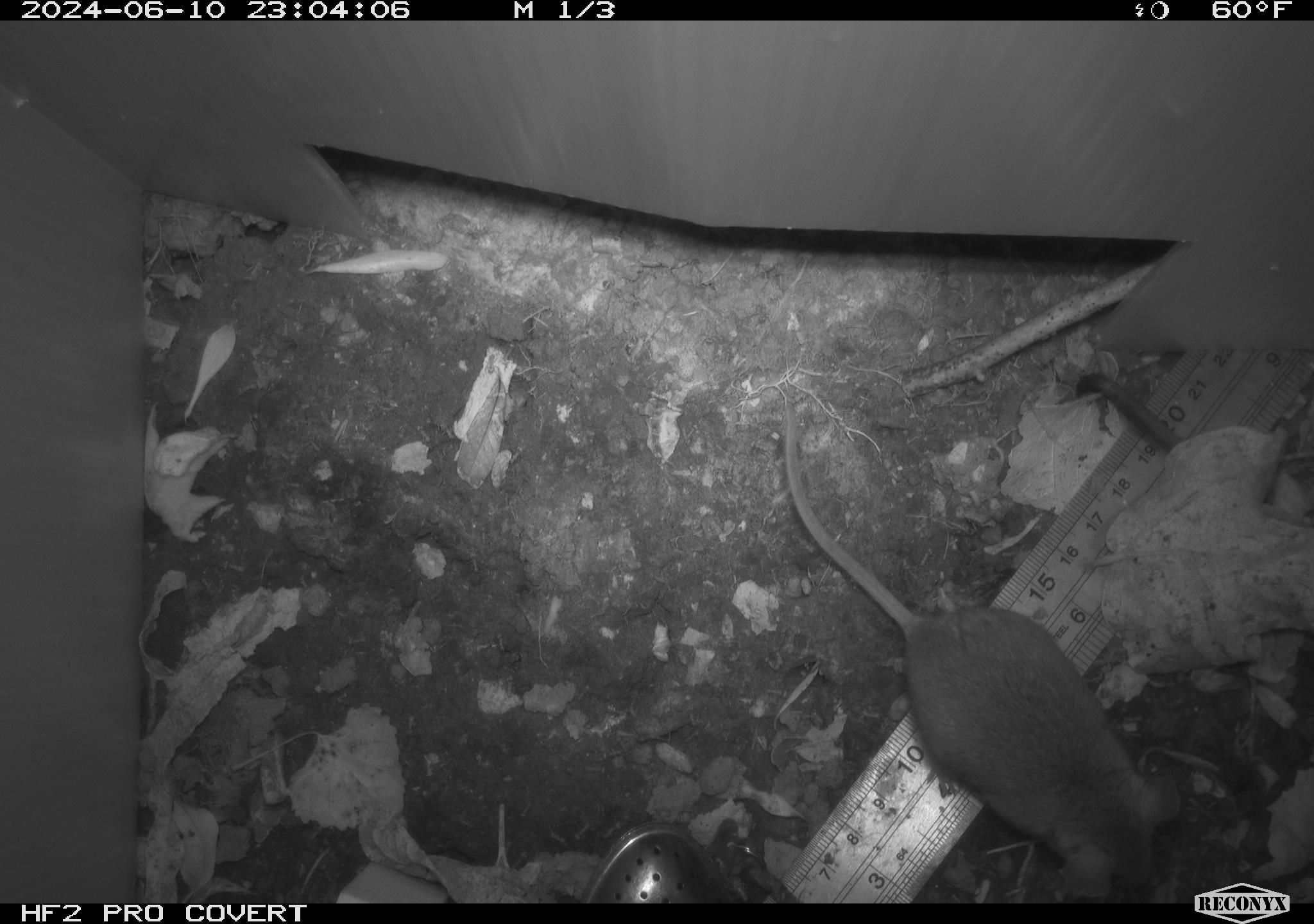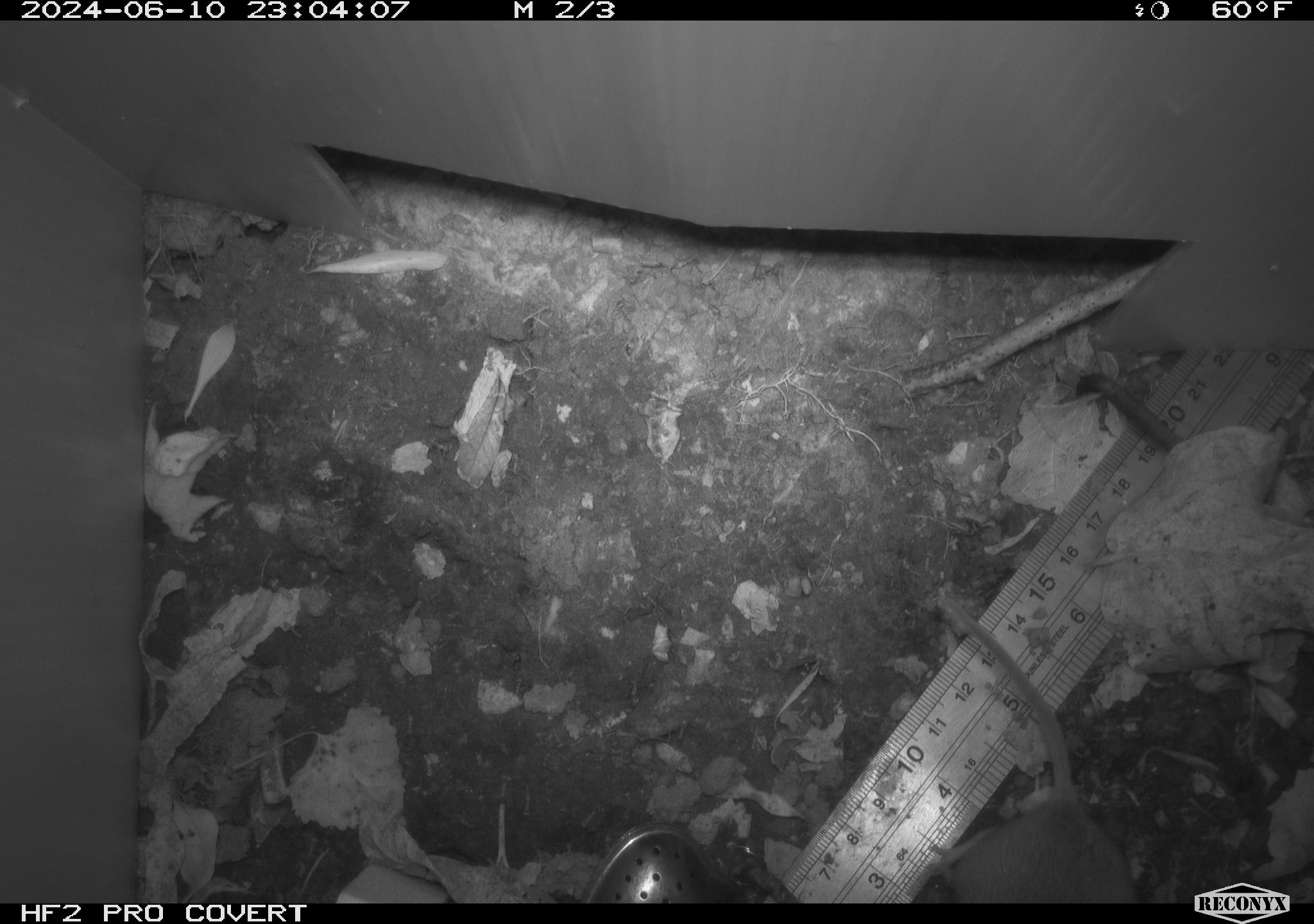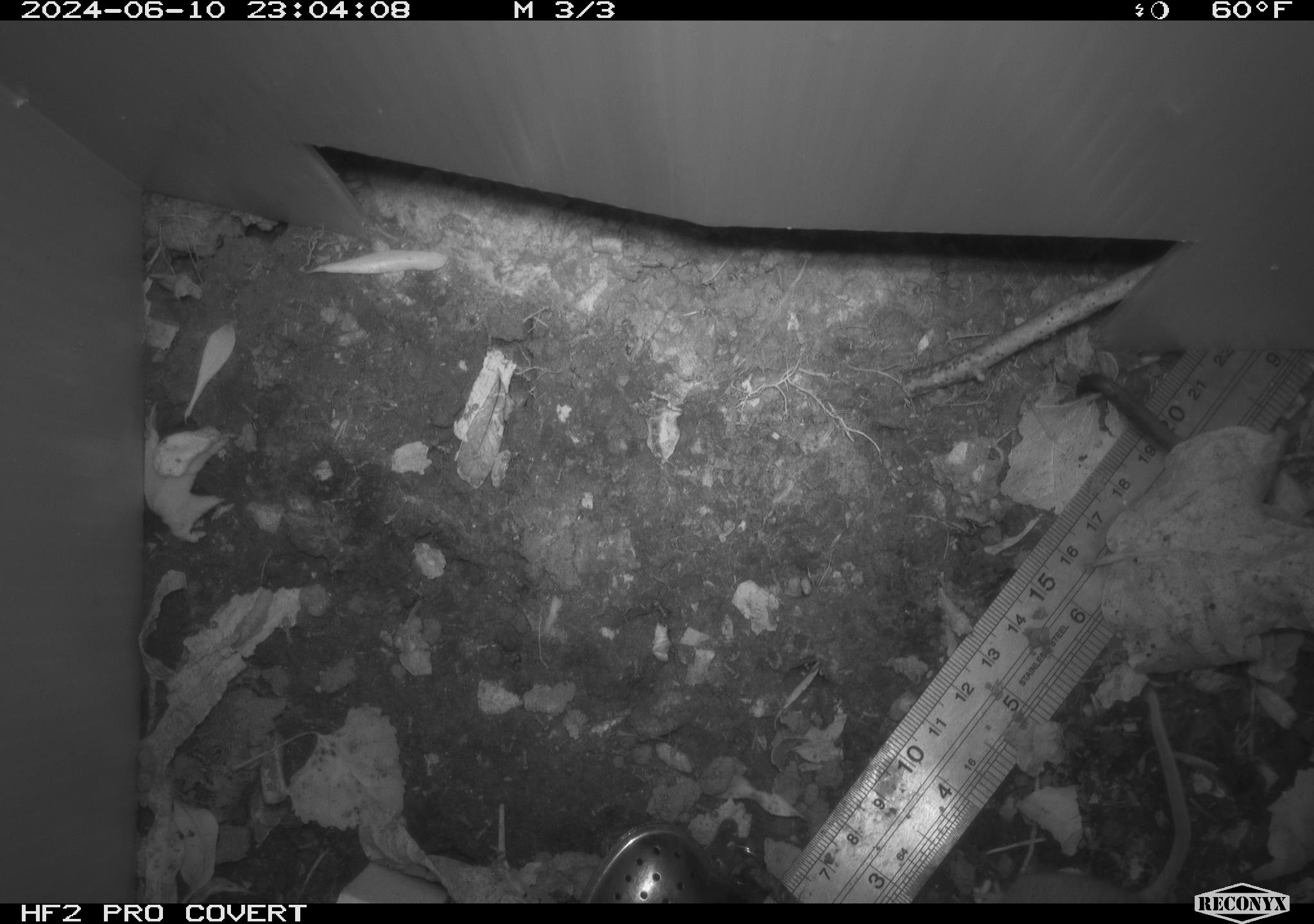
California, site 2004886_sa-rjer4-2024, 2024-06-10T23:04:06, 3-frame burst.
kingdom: Animalia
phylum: Chordata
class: Mammalia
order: Rodentia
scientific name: Rodentia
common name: mouse species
Mouse species (Rodentia).